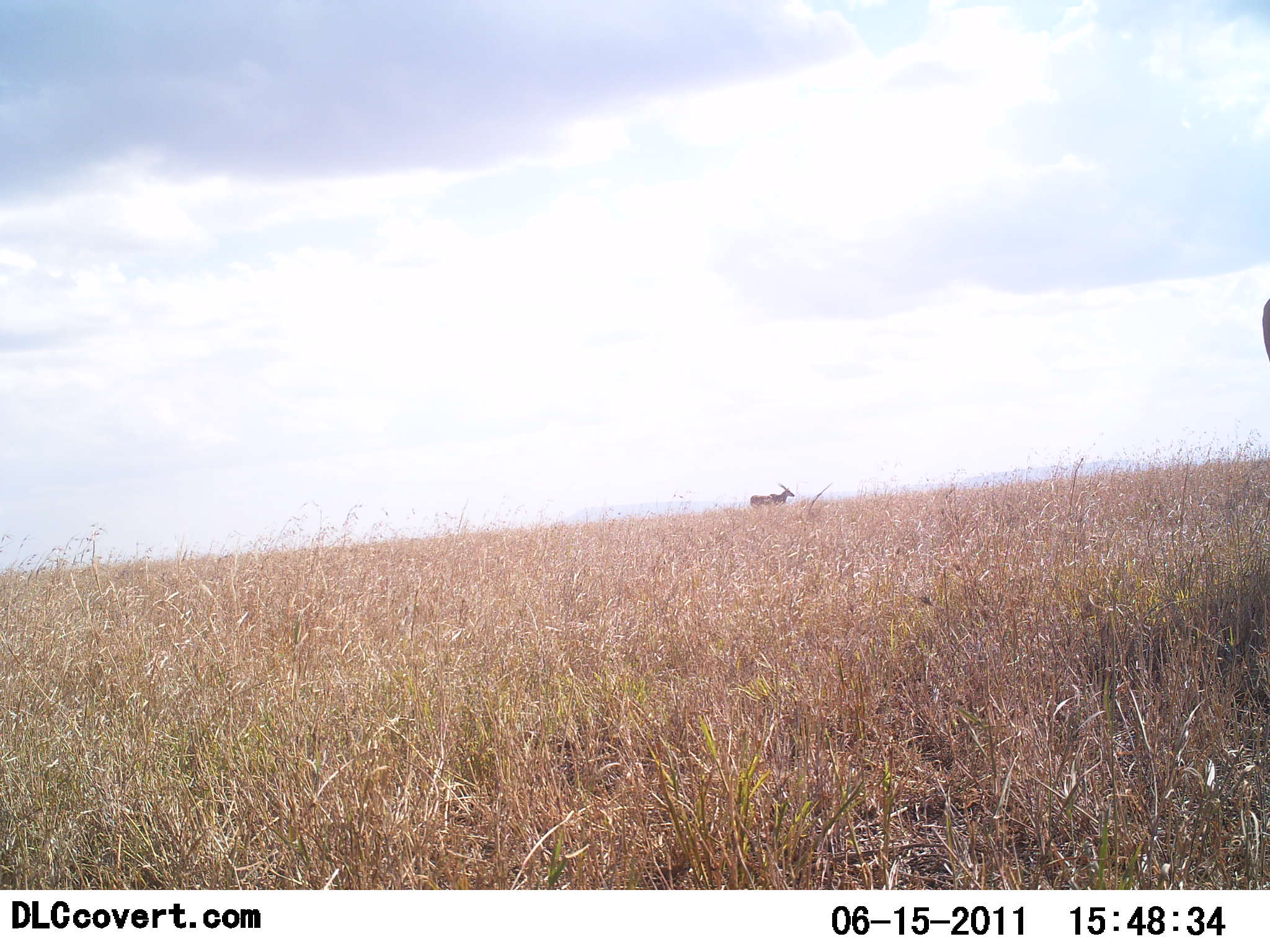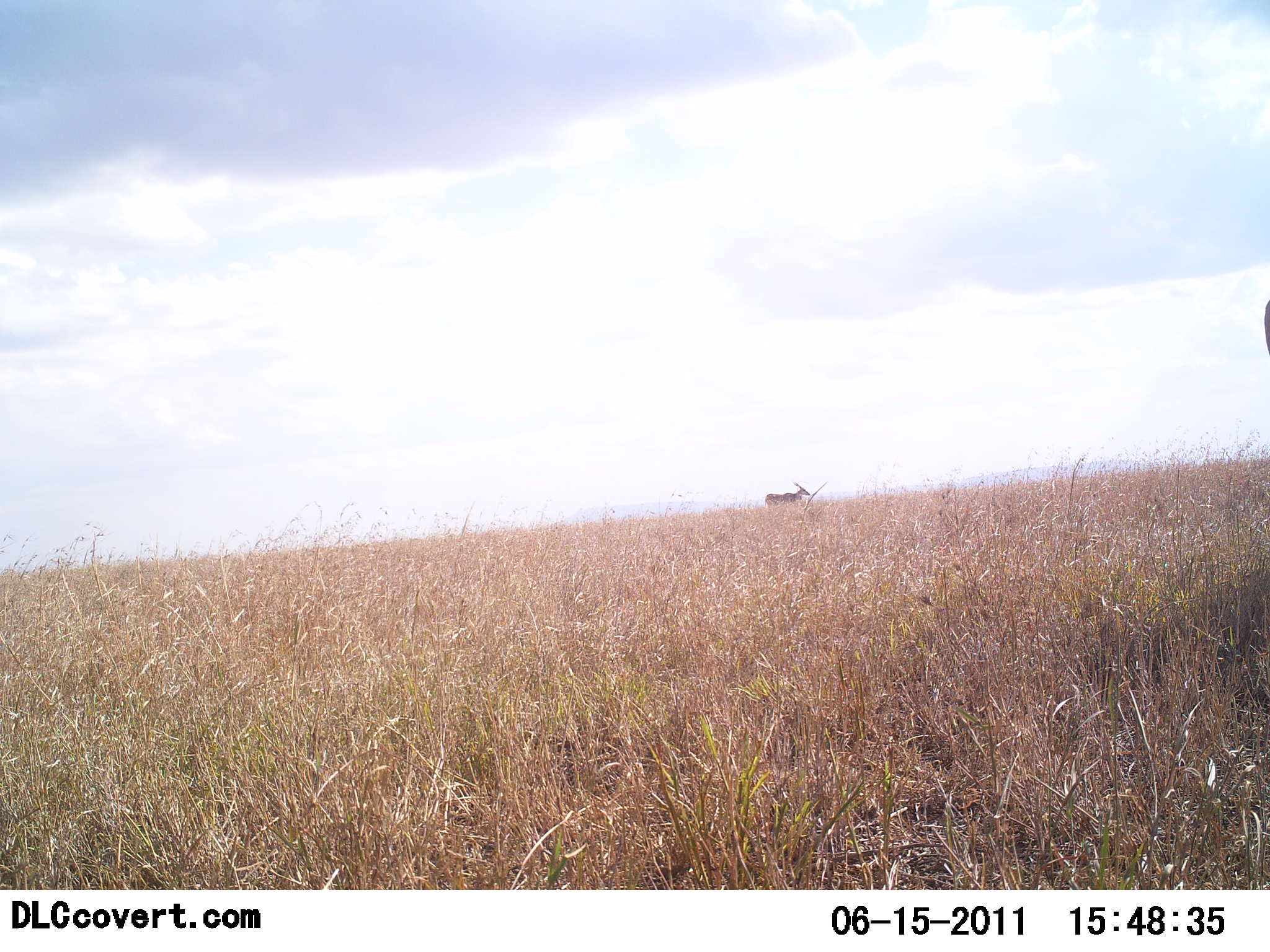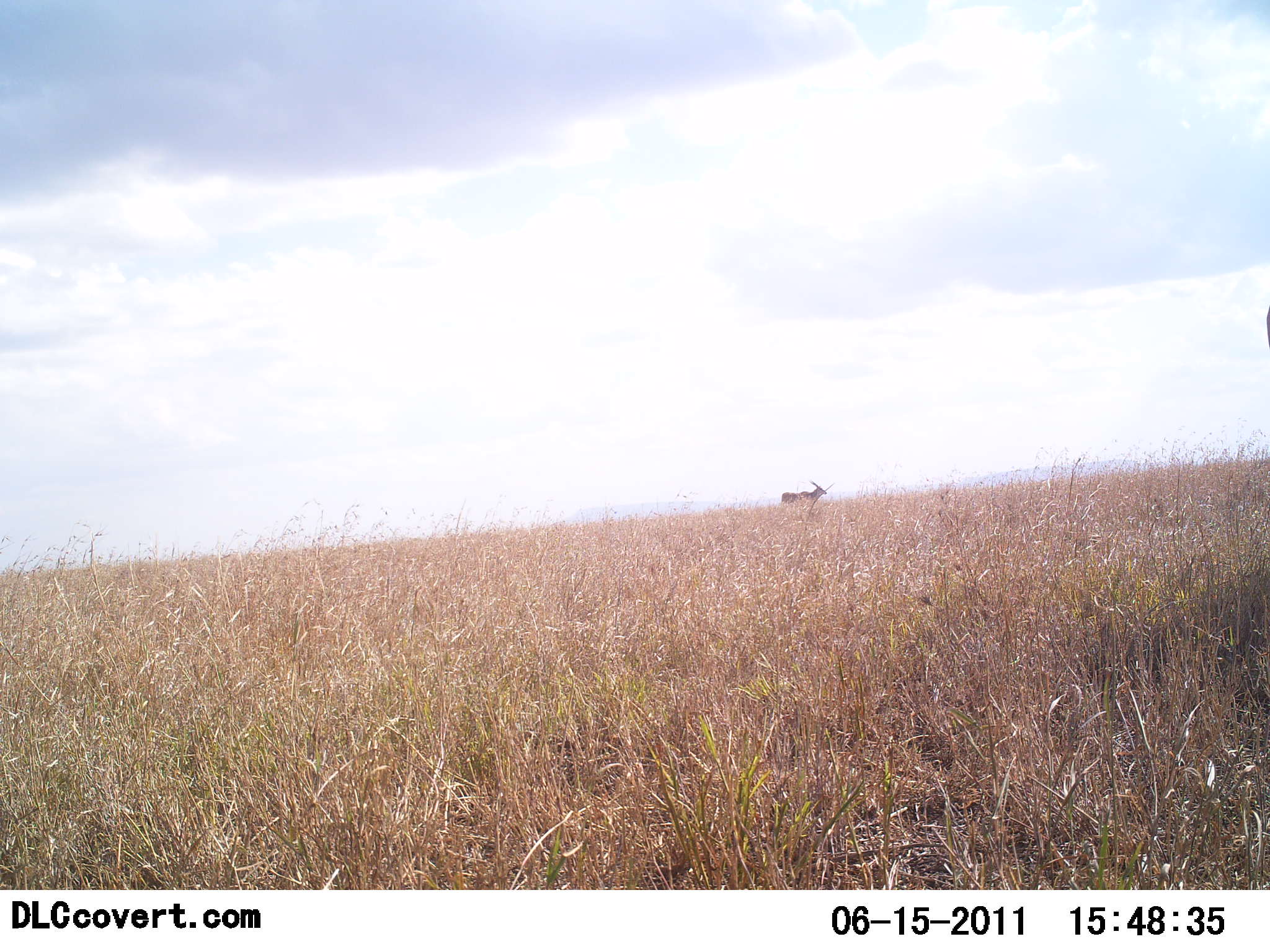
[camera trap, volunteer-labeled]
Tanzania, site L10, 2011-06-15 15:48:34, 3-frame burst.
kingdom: Animalia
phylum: Chordata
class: Mammalia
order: Artiodactyla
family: Bovidae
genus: Tragelaphus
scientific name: Tragelaphus oryx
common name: eland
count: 1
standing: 12%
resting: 0%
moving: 88%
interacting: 0%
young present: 0%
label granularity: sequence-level